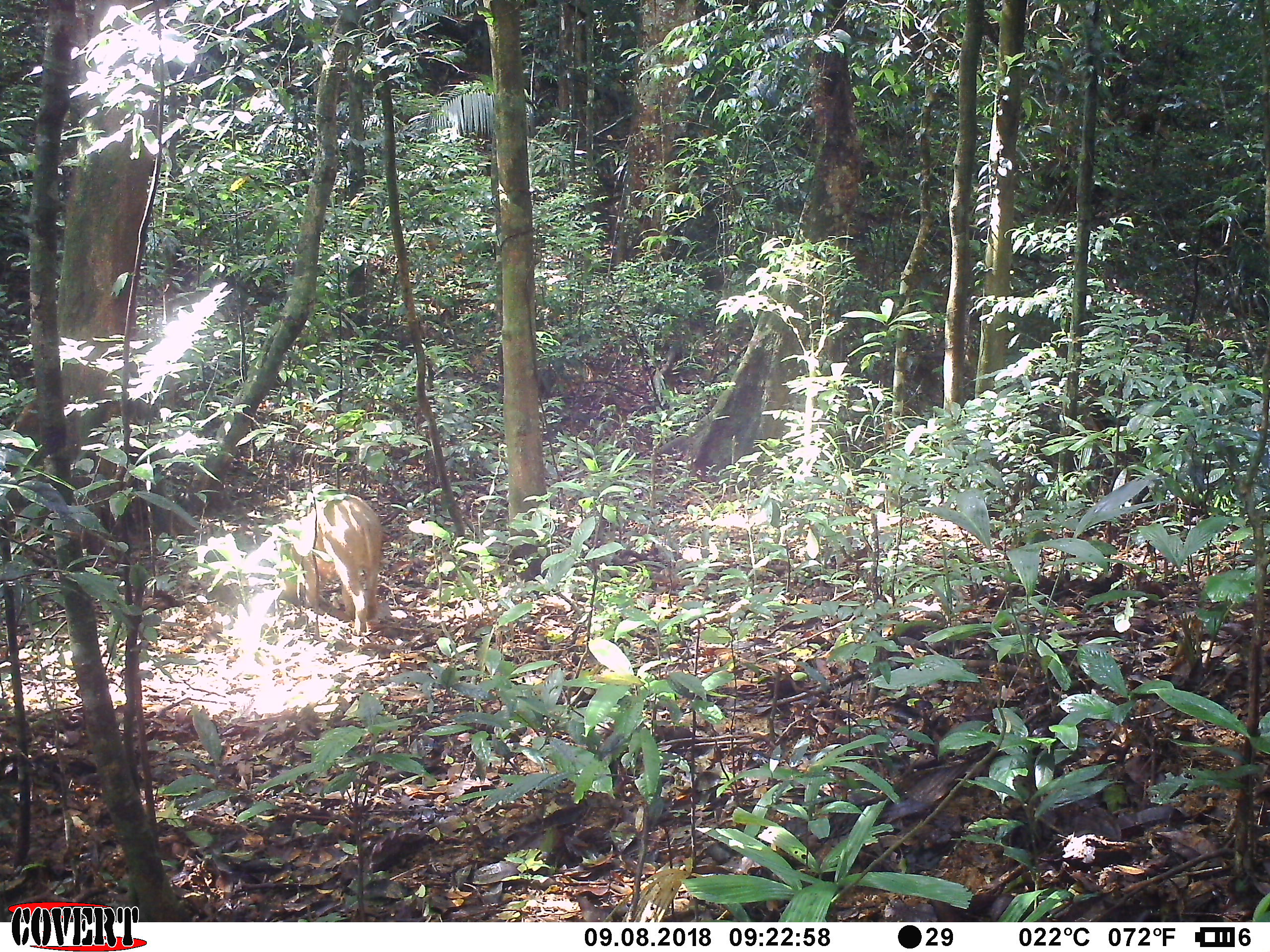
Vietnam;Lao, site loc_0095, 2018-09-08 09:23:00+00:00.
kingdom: Animalia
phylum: Chordata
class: Mammalia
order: Artiodactyla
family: Suidae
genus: Sus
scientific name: Sus scrofa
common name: eurasian wild pig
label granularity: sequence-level